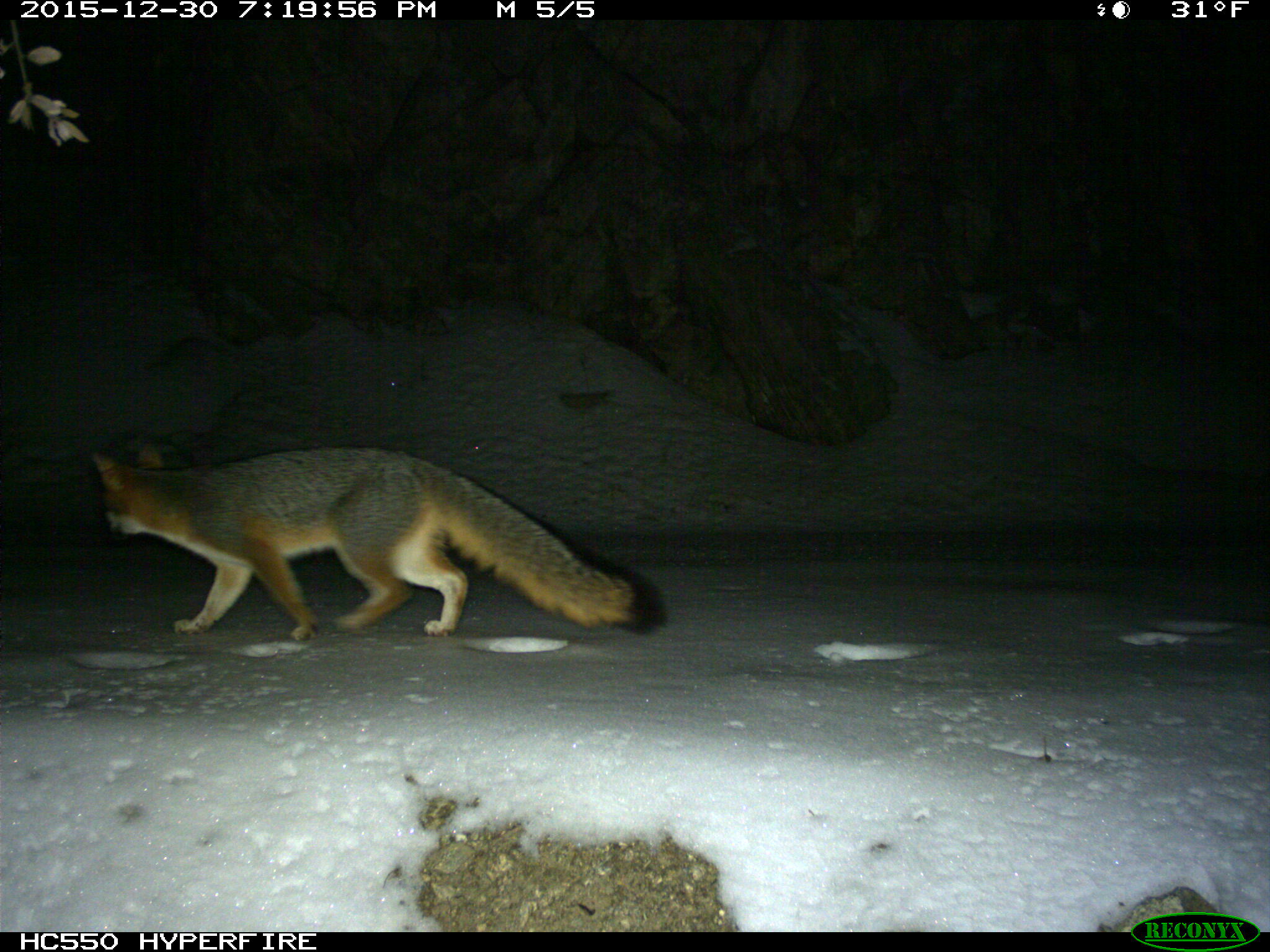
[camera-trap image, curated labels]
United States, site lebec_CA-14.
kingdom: Animalia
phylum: Chordata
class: Mammalia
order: Carnivora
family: Canidae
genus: Urocyon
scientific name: Urocyon cinereoargenteus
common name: gray fox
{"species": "Urocyon cinereoargenteus (gray fox)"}